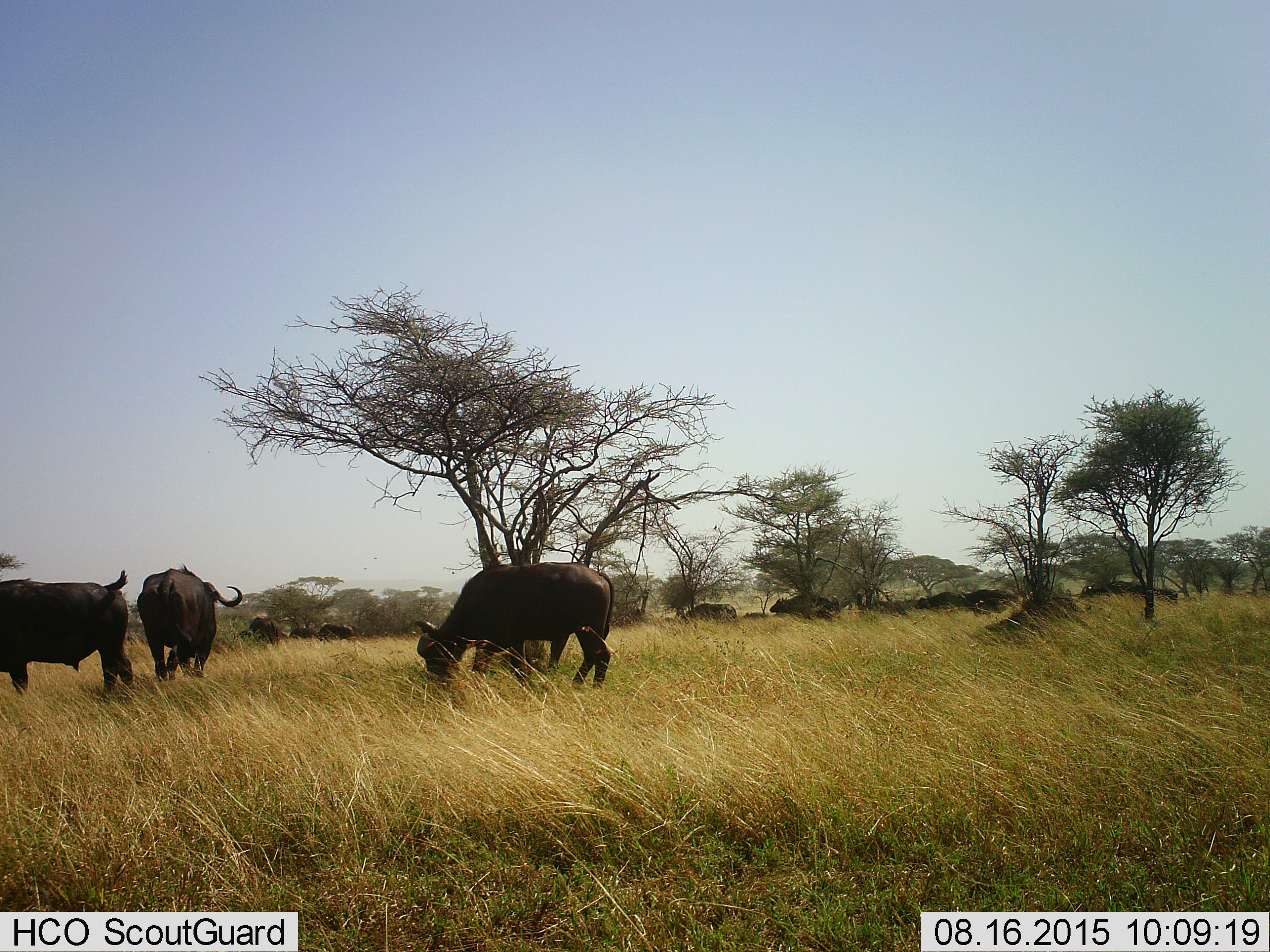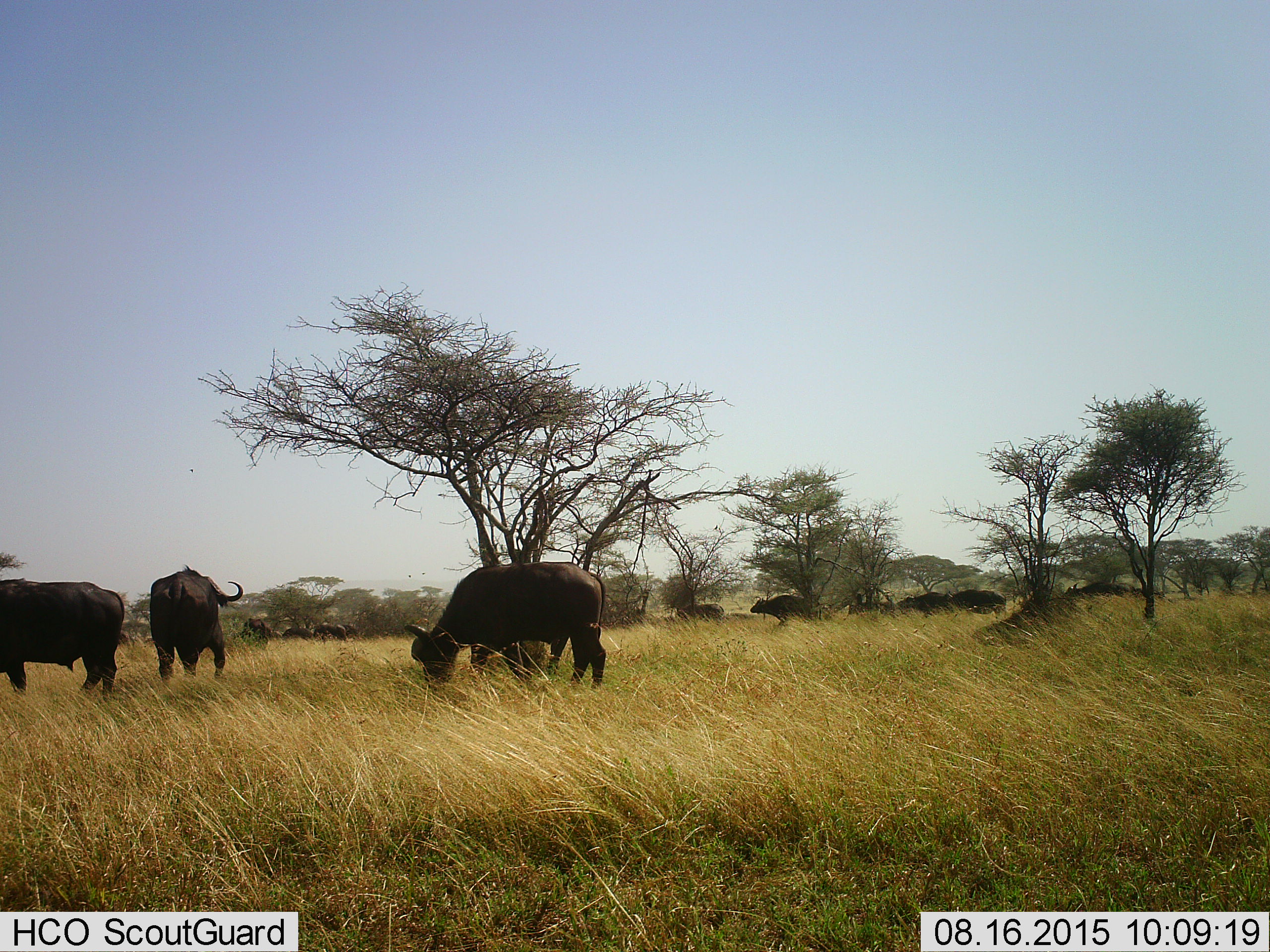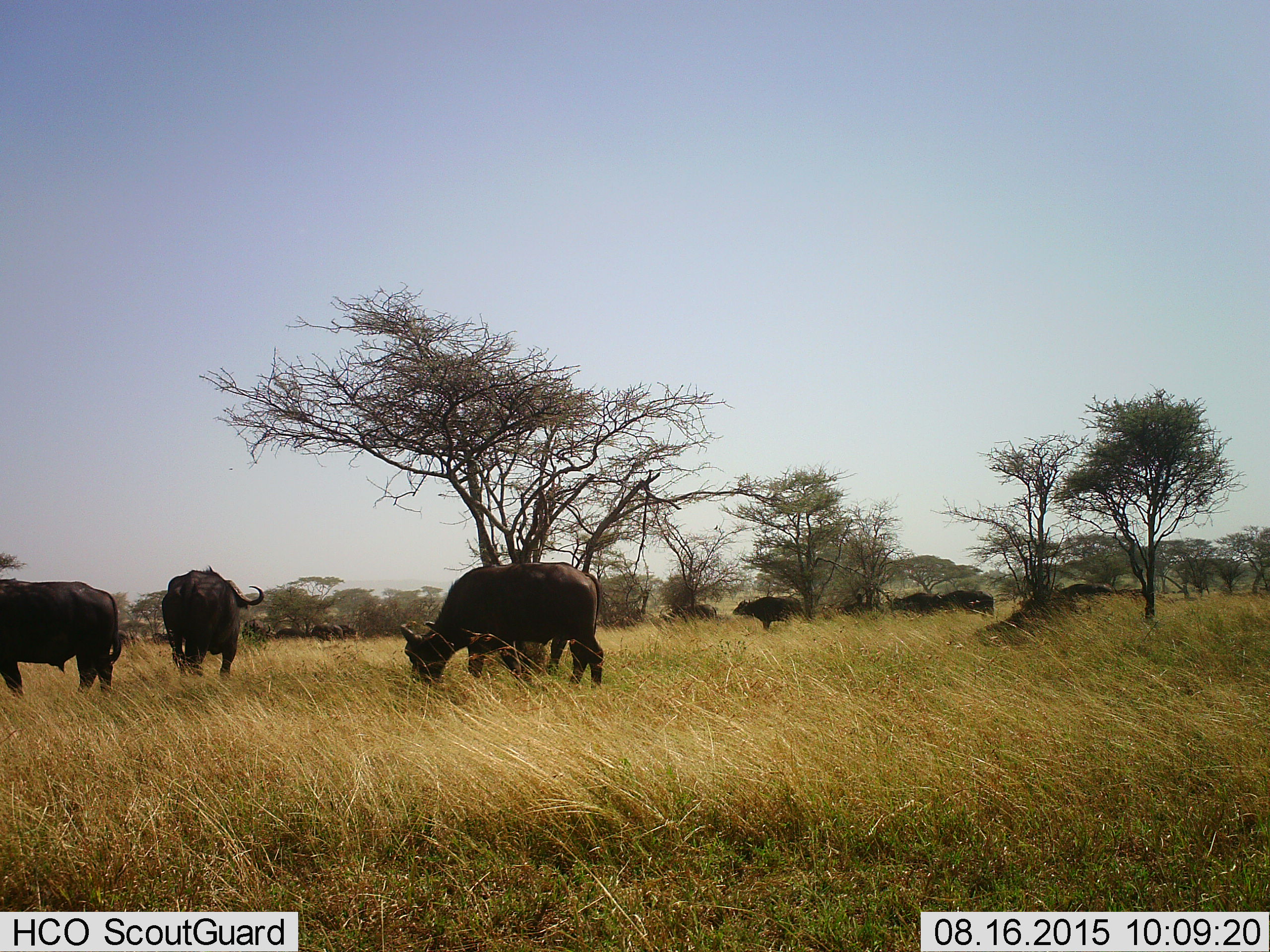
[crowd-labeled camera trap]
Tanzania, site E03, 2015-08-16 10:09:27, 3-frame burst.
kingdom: Animalia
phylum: Chordata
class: Mammalia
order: Artiodactyla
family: Bovidae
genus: Syncerus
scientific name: Syncerus caffer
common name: cape buffalo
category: buffalo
Buffalo (cape buffalo) (Syncerus caffer), count 11-50. Behavior (volunteer vote fractions): standing 42%, resting 5%, moving 68%, interacting 11%. Young present (vote fraction): 21%. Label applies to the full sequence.